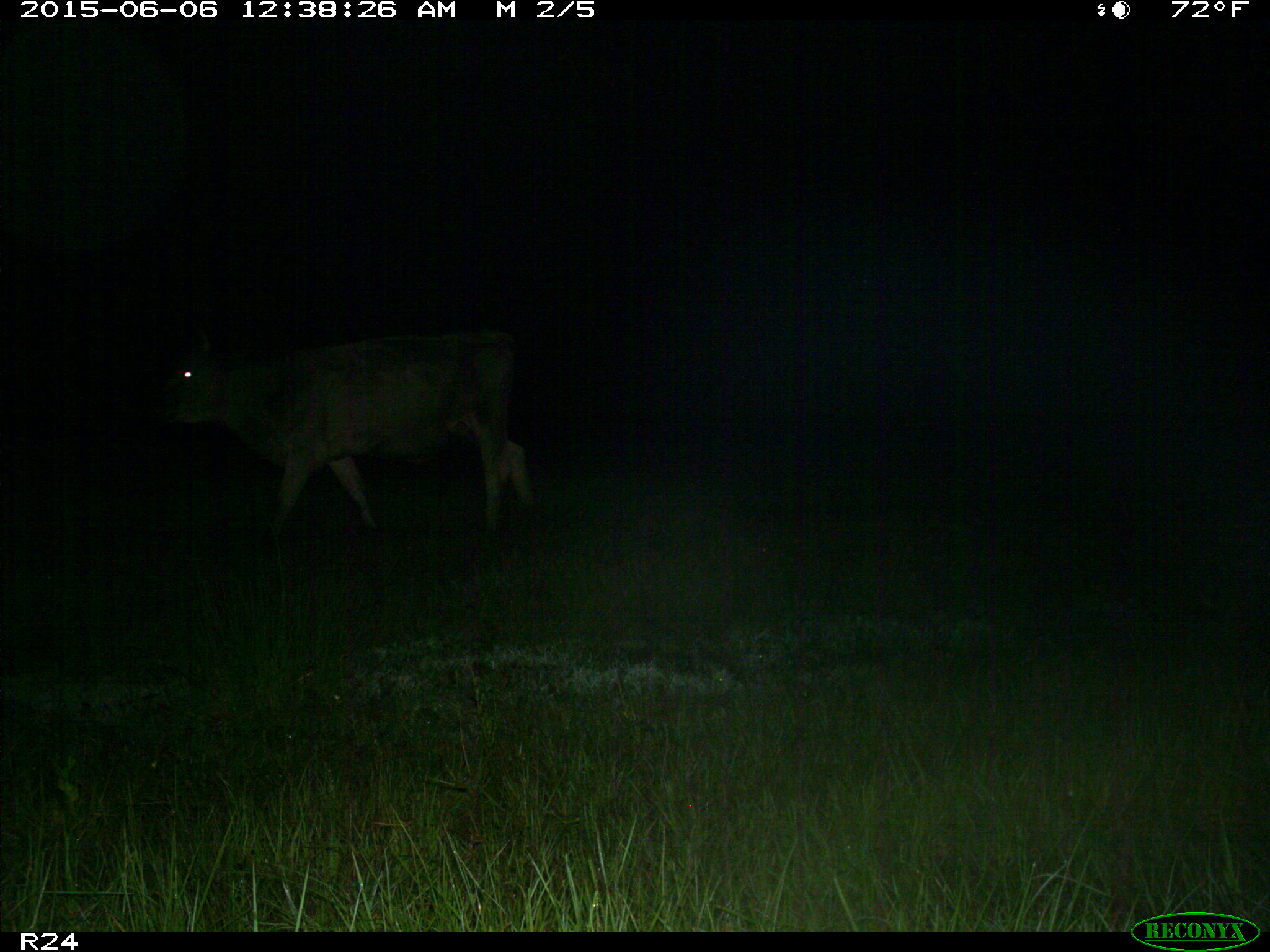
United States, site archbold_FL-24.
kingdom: Animalia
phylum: Chordata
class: Mammalia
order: Artiodactyla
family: Bovidae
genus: Bos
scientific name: Bos taurus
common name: domestic cow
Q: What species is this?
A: Bos taurus (domestic cow).